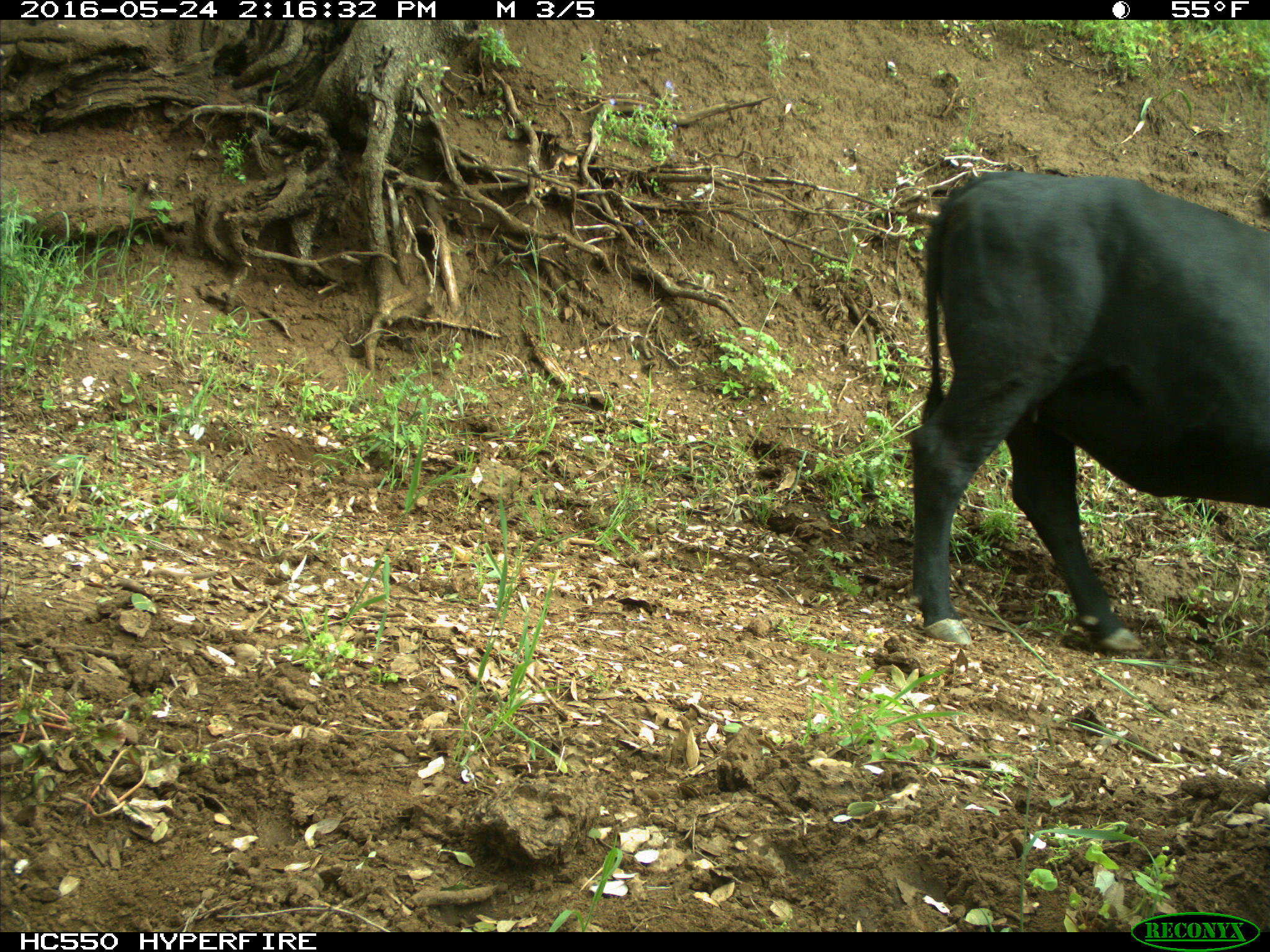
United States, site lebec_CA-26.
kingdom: Animalia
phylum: Chordata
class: Mammalia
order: Artiodactyla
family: Bovidae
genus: Bos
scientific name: Bos taurus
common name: domestic cow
Bos taurus (domestic cow).